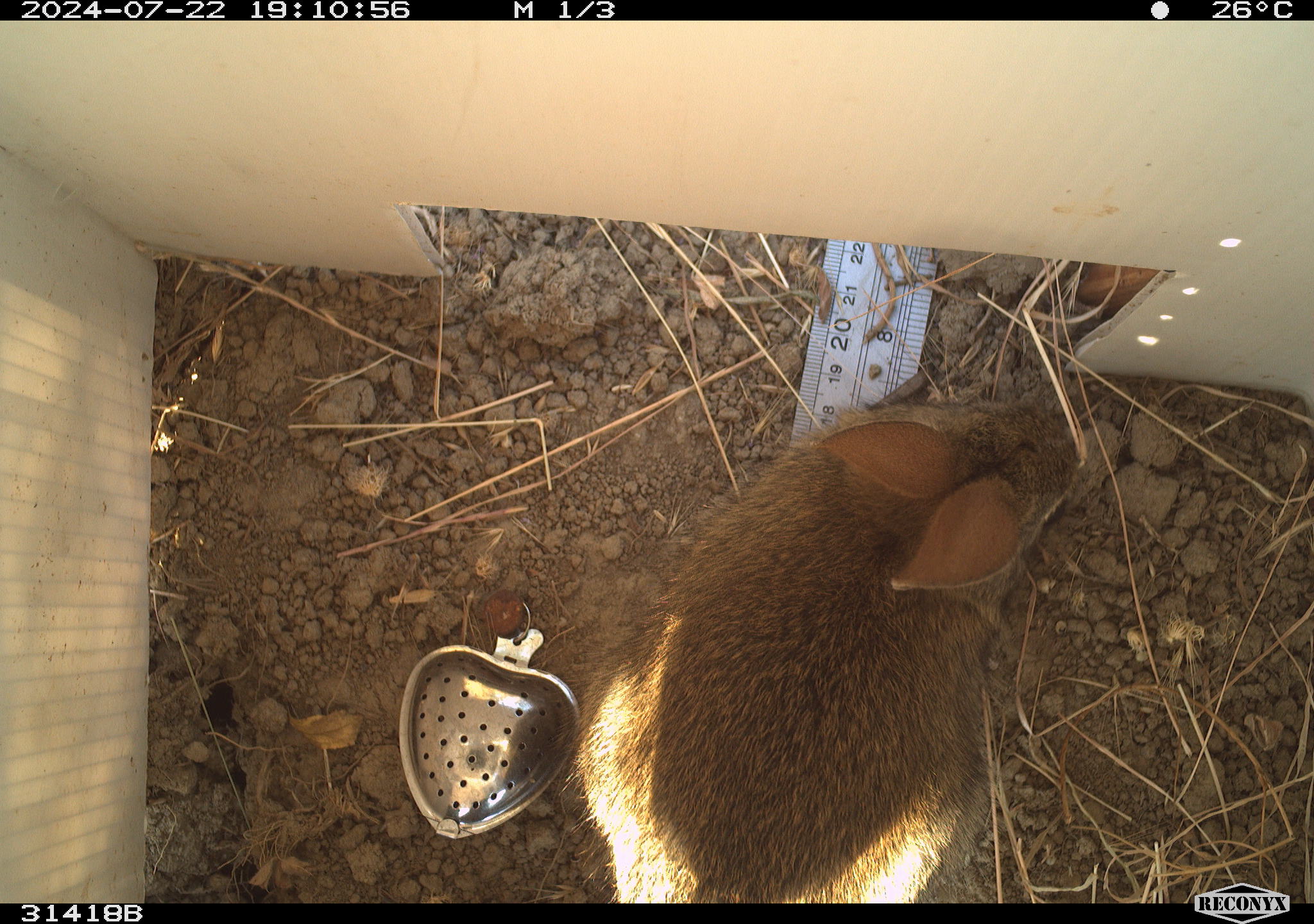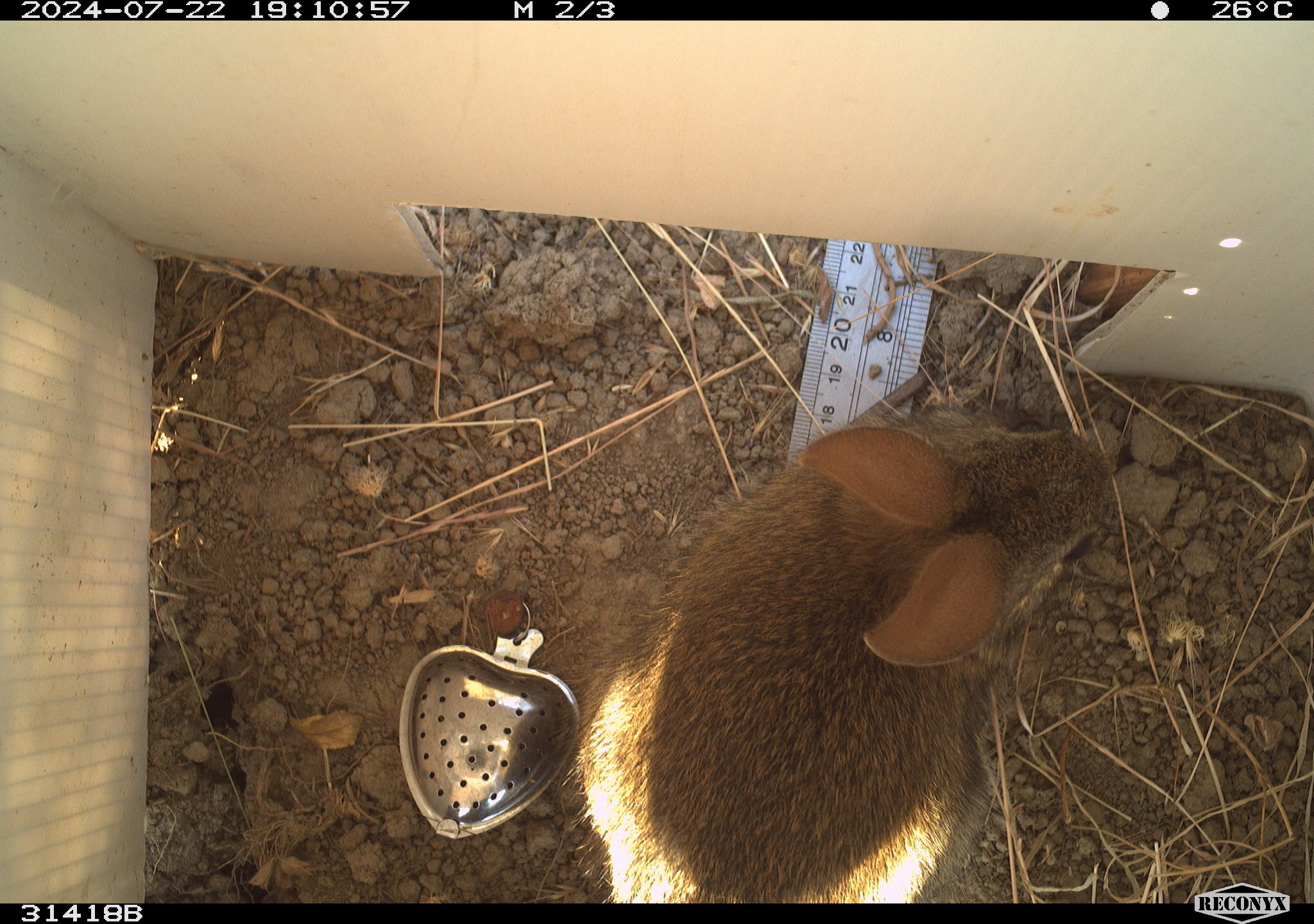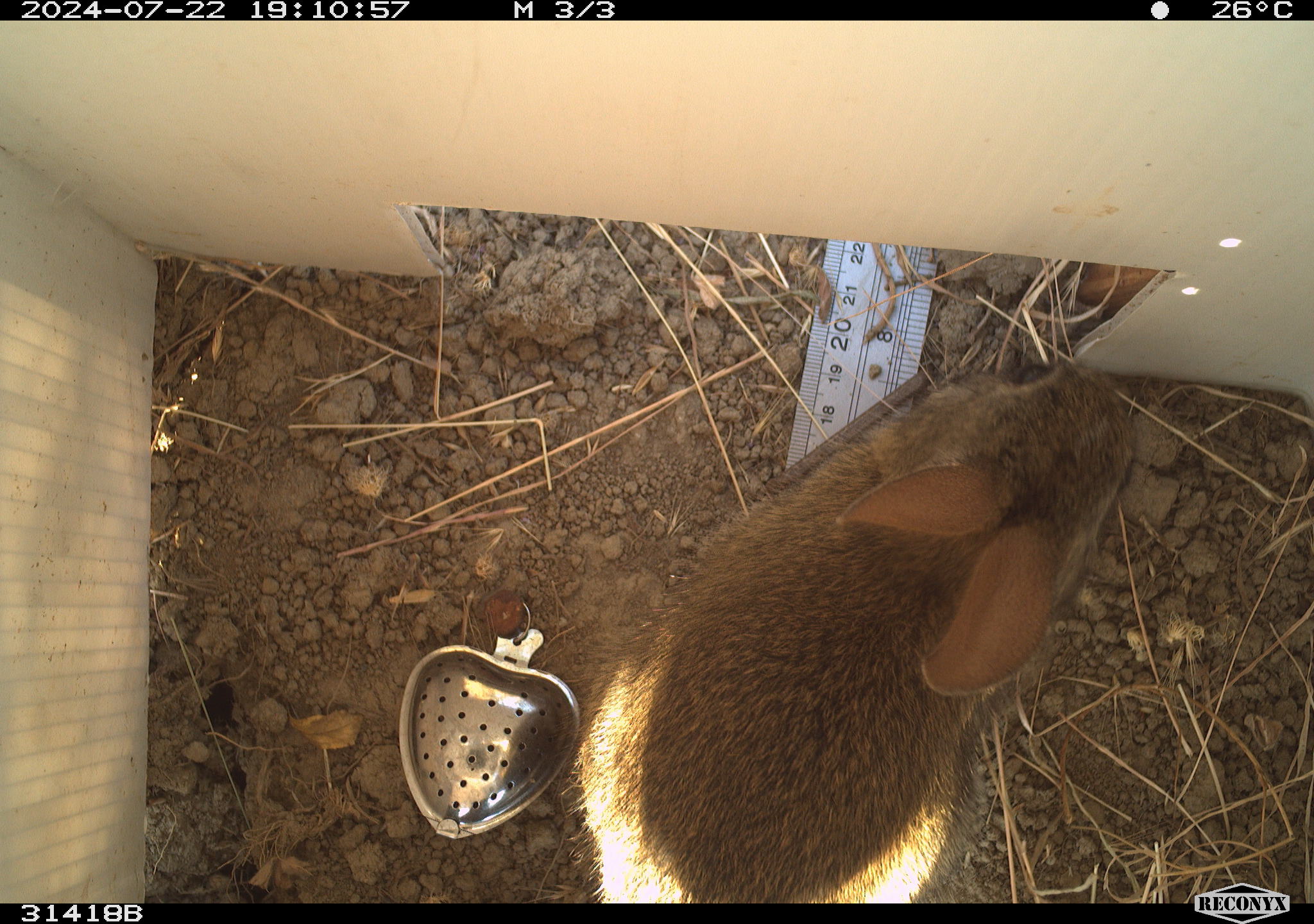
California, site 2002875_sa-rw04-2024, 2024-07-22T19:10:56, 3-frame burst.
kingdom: Animalia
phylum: Chordata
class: Mammalia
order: Lagomorpha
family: Leporidae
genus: Sylvilagus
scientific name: Sylvilagus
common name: cottontail rabbits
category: sylvilagus species